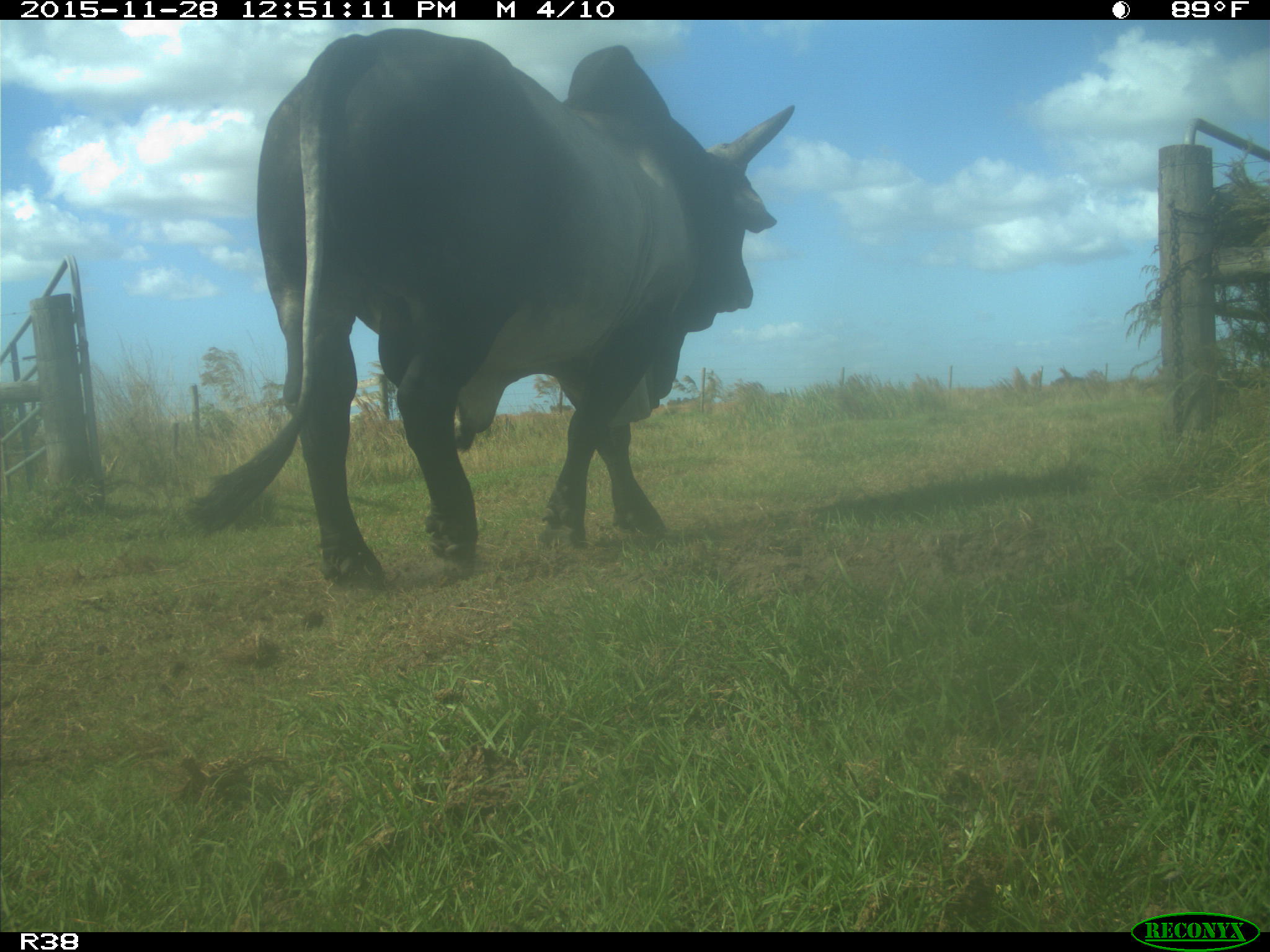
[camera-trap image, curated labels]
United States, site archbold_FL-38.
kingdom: Animalia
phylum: Chordata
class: Mammalia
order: Artiodactyla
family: Bovidae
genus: Bos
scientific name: Bos taurus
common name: domestic cow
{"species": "Bos taurus (domestic cow)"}